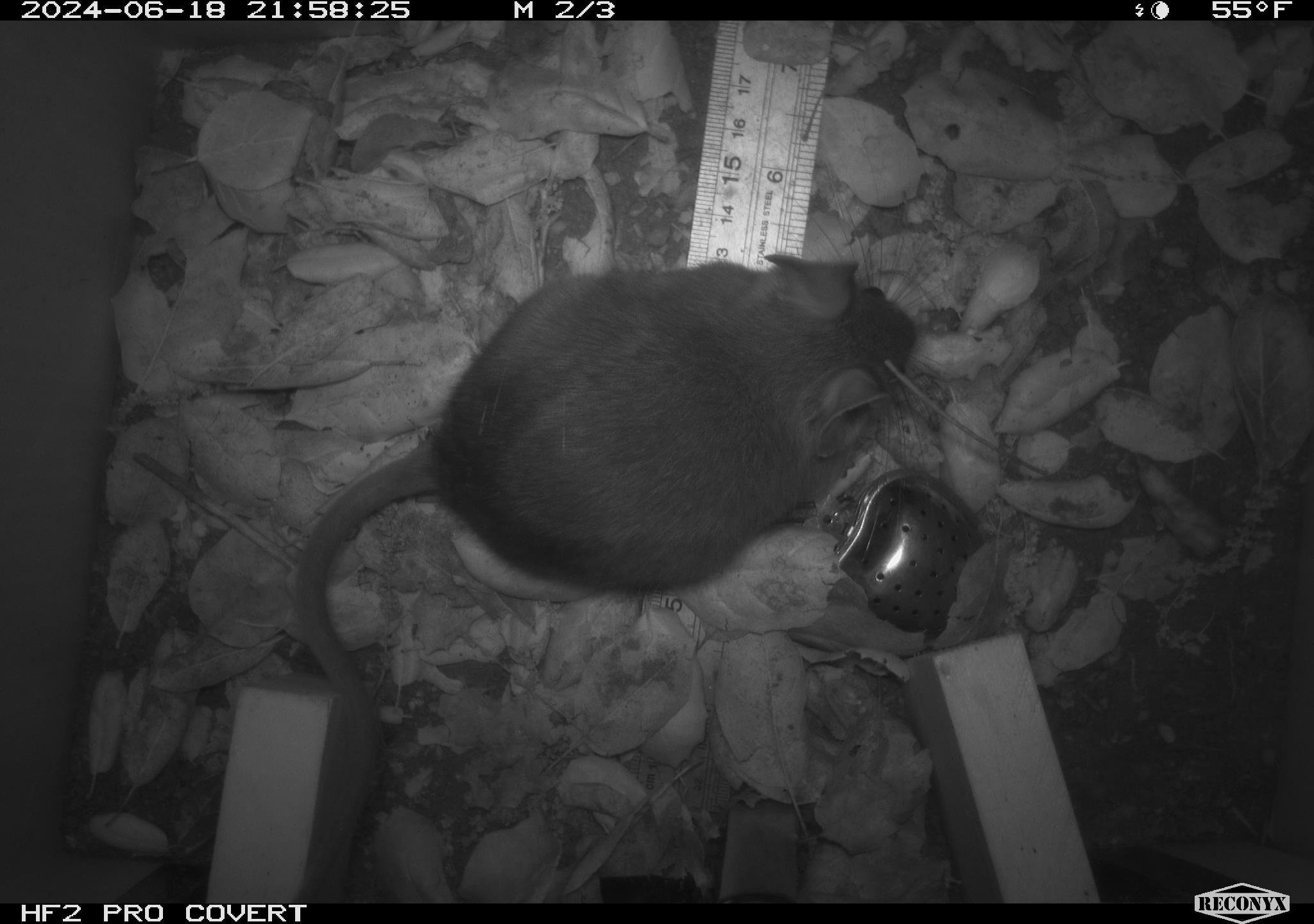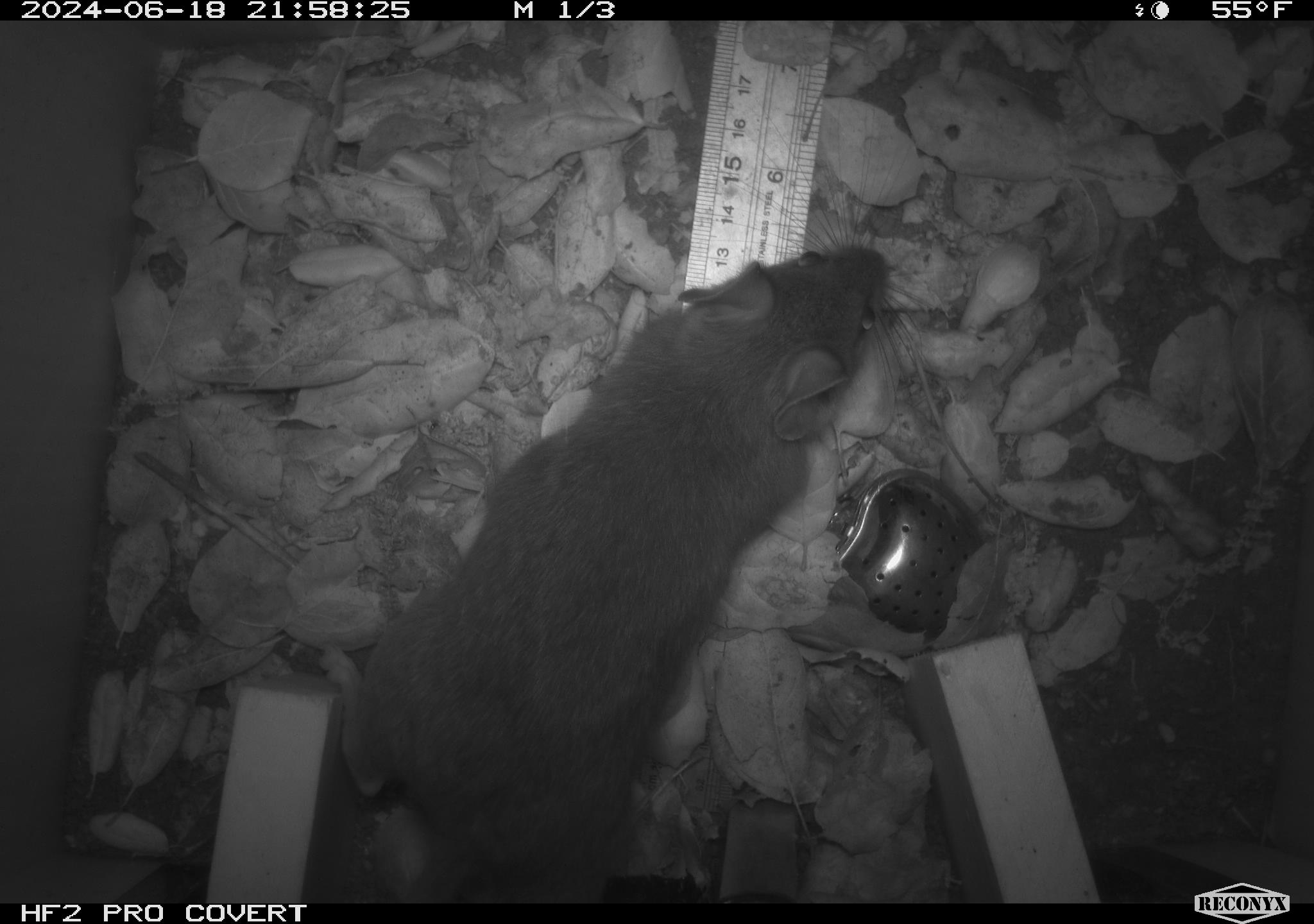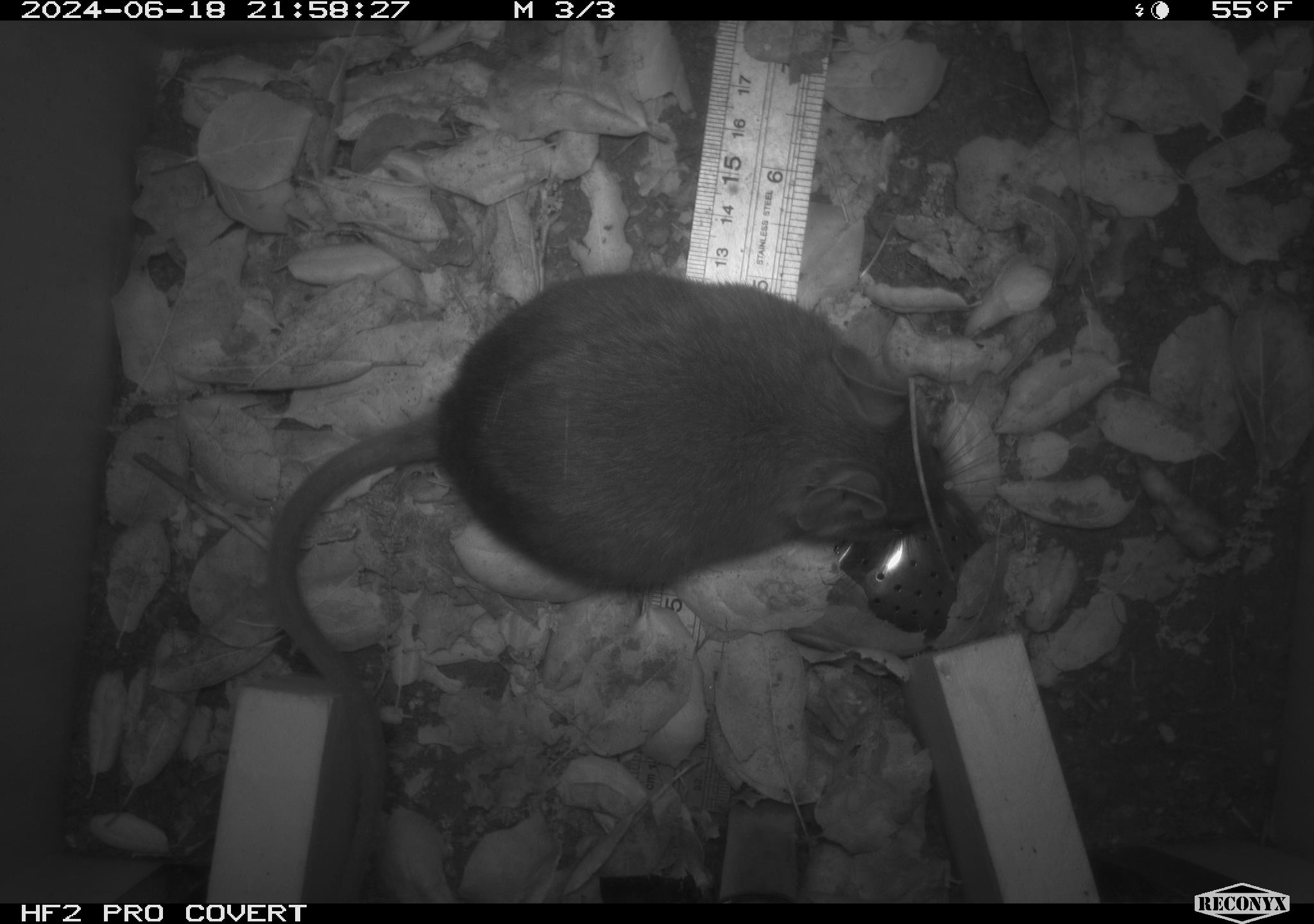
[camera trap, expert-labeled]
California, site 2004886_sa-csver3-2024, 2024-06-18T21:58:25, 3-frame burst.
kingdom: Animalia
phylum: Chordata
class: Mammalia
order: Rodentia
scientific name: Rodentia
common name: rodent